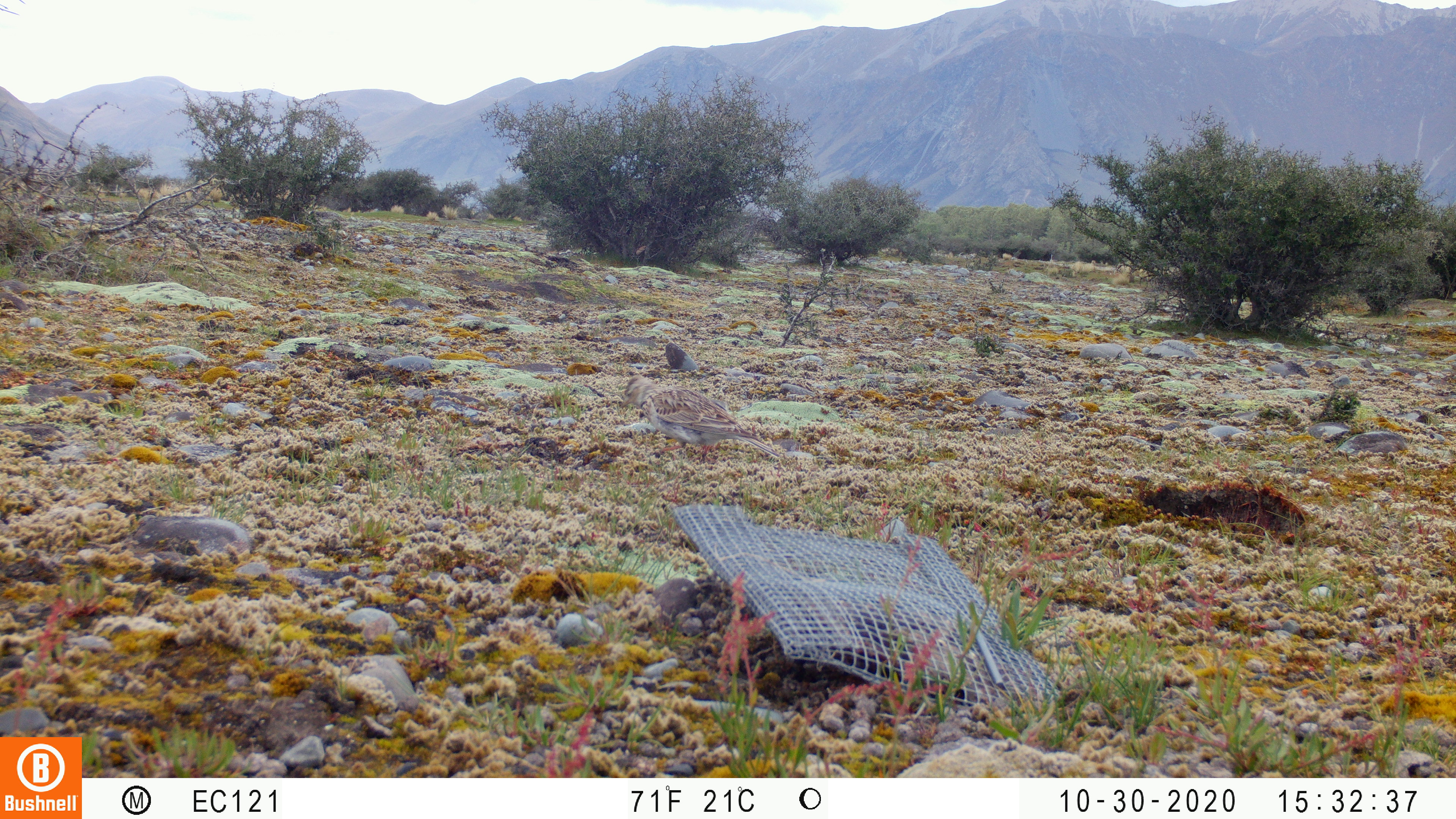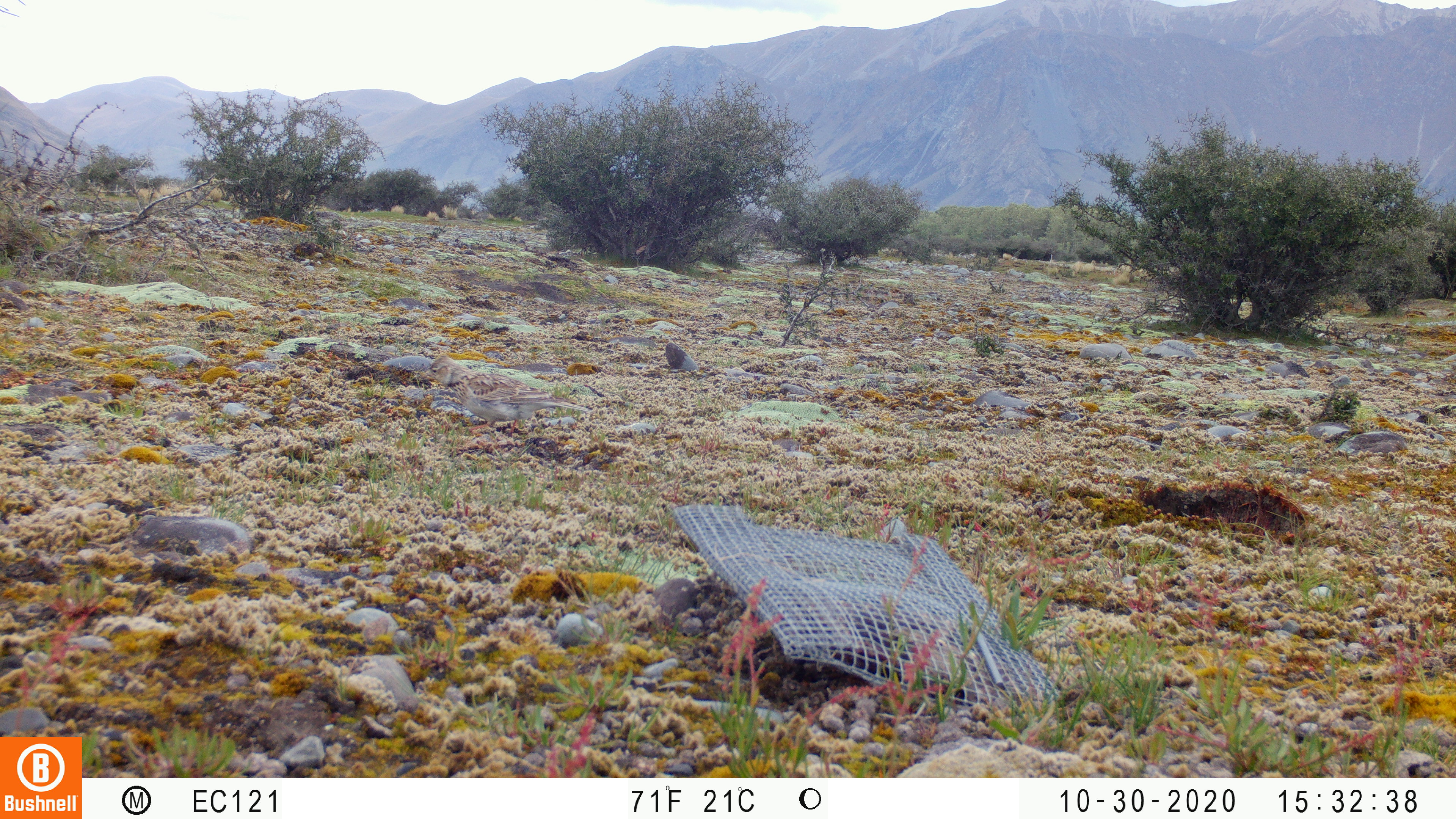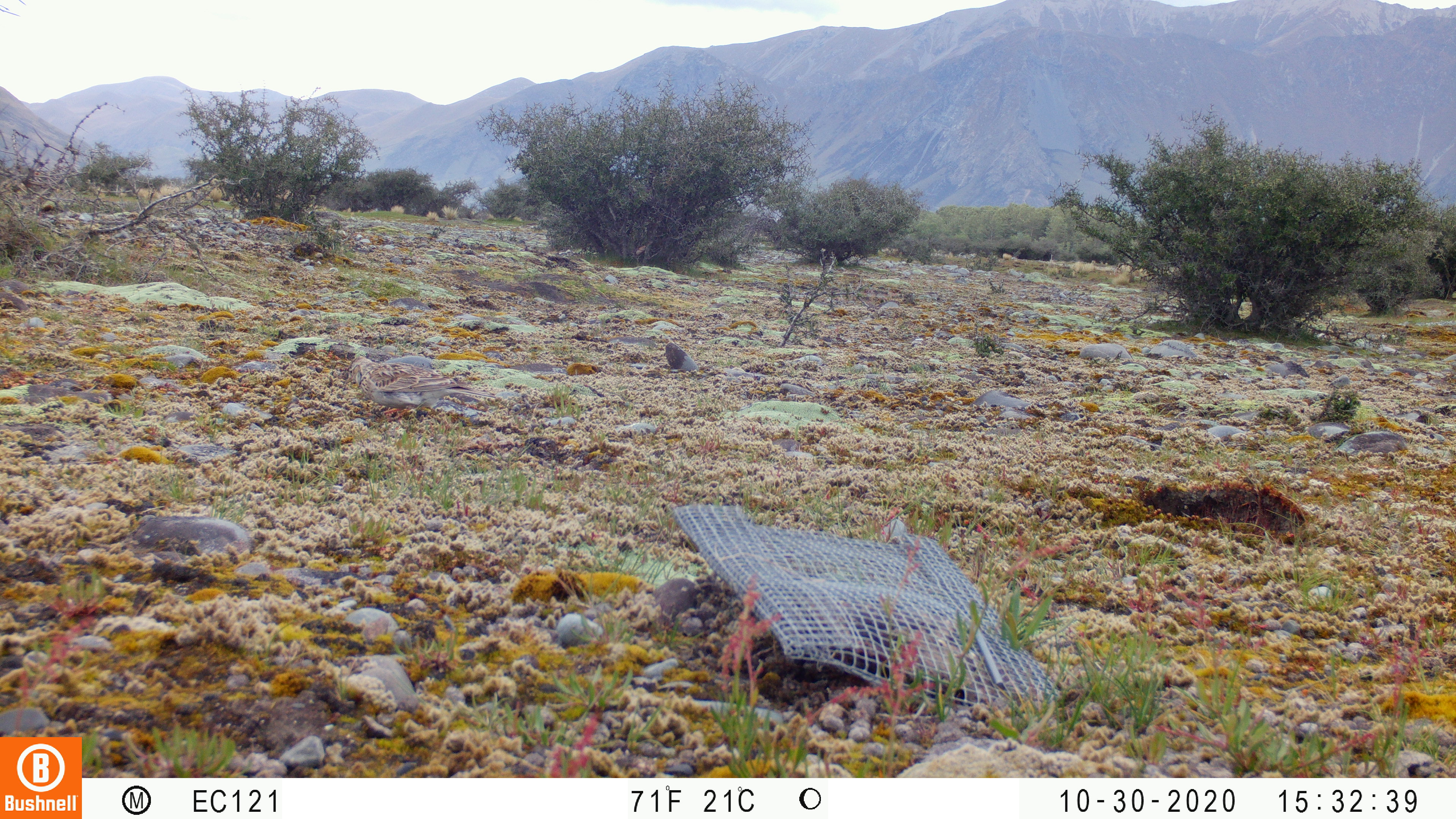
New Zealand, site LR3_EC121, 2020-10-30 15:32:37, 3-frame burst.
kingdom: Animalia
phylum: Chordata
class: Aves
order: Passeriformes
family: Motacillidae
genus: Anthus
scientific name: Anthus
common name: pipit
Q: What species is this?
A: Pipit (Anthus).